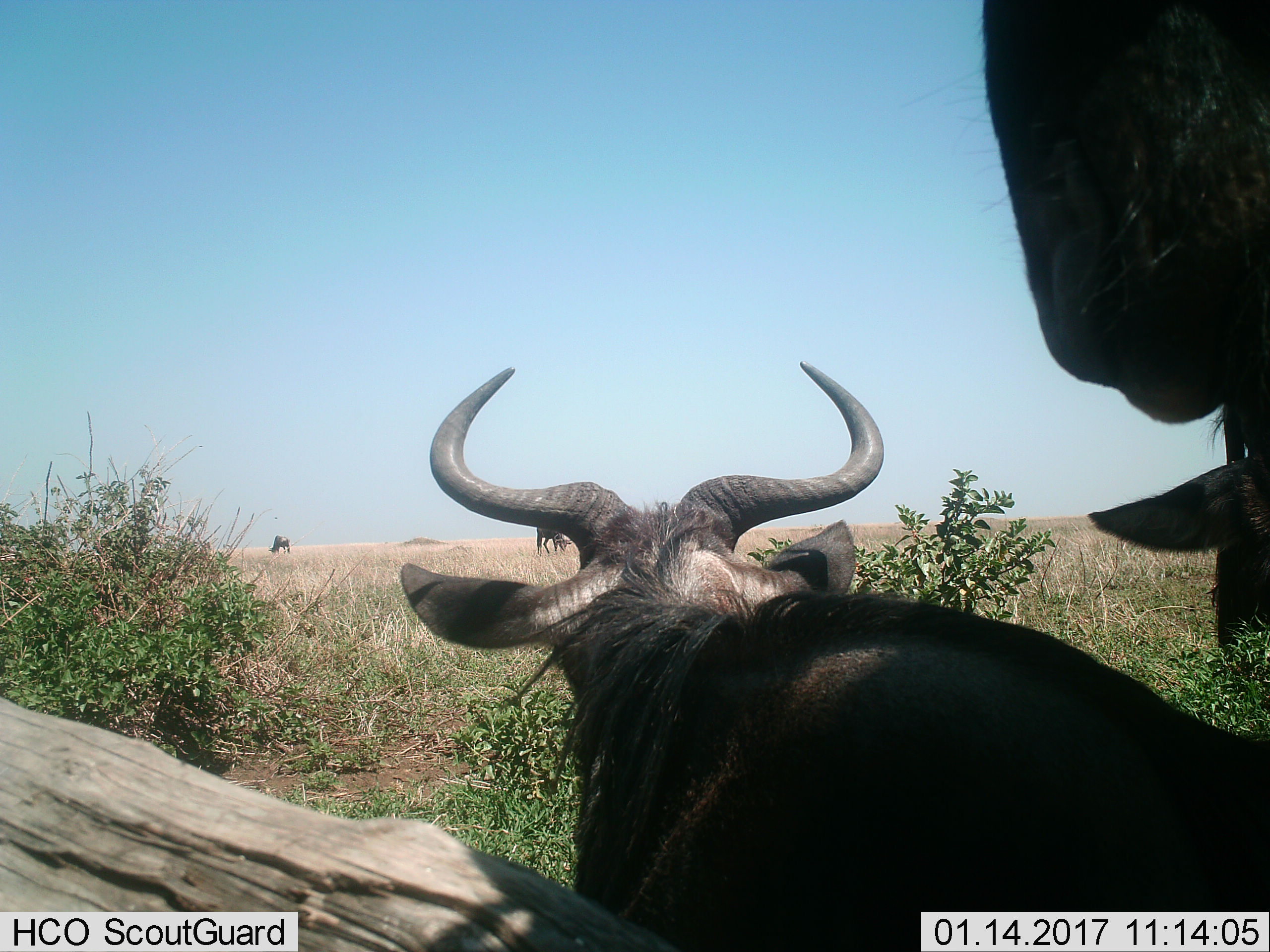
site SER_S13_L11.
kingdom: Animalia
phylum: Chordata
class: Mammalia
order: Artiodactyla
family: Bovidae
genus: Connochaetes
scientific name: Connochaetes taurinus taurinus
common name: blue wildebeest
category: wildebeestblue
Wildebeestblue (blue wildebeest) (Connochaetes taurinus taurinus), count 4. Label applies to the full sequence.